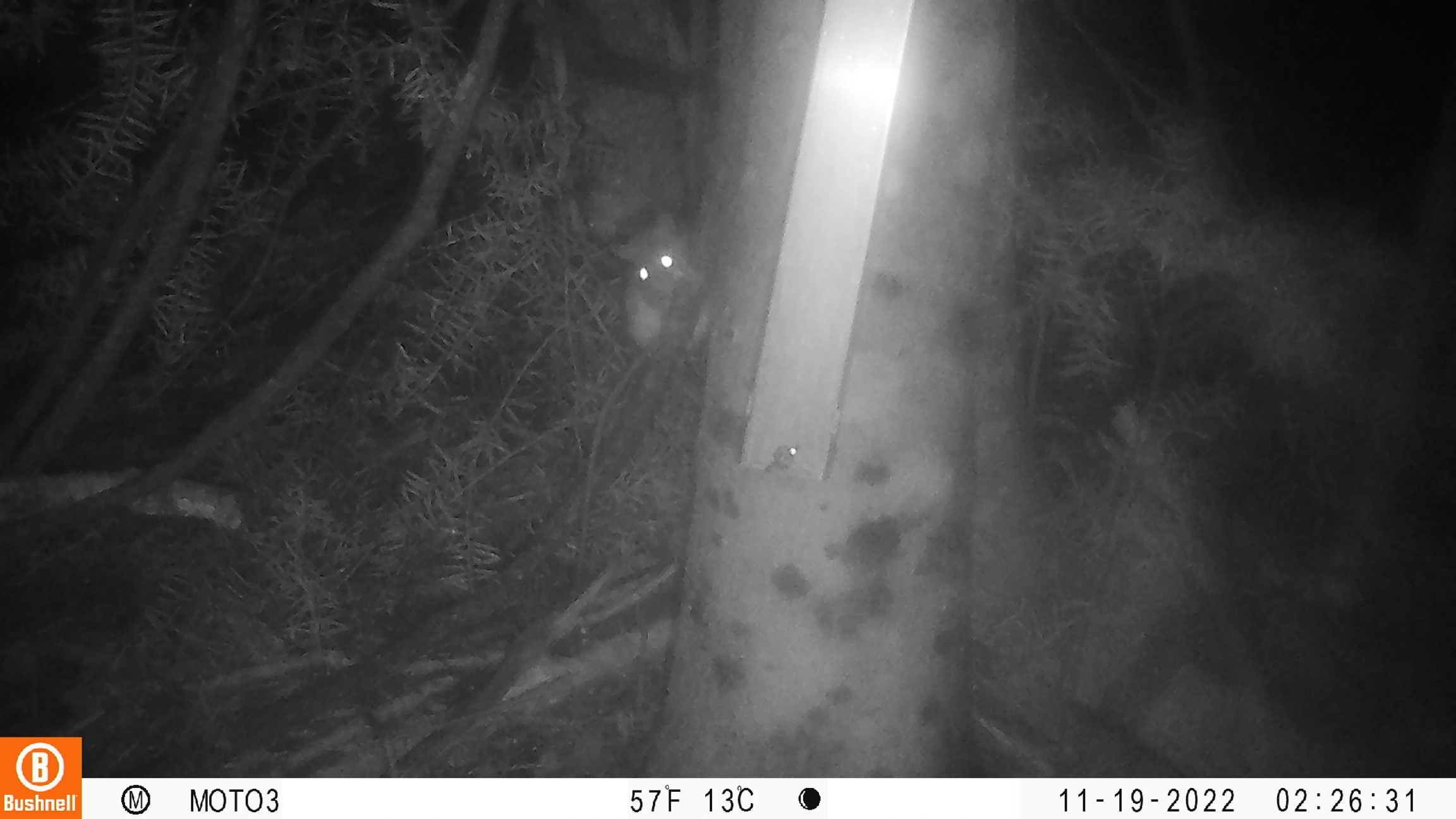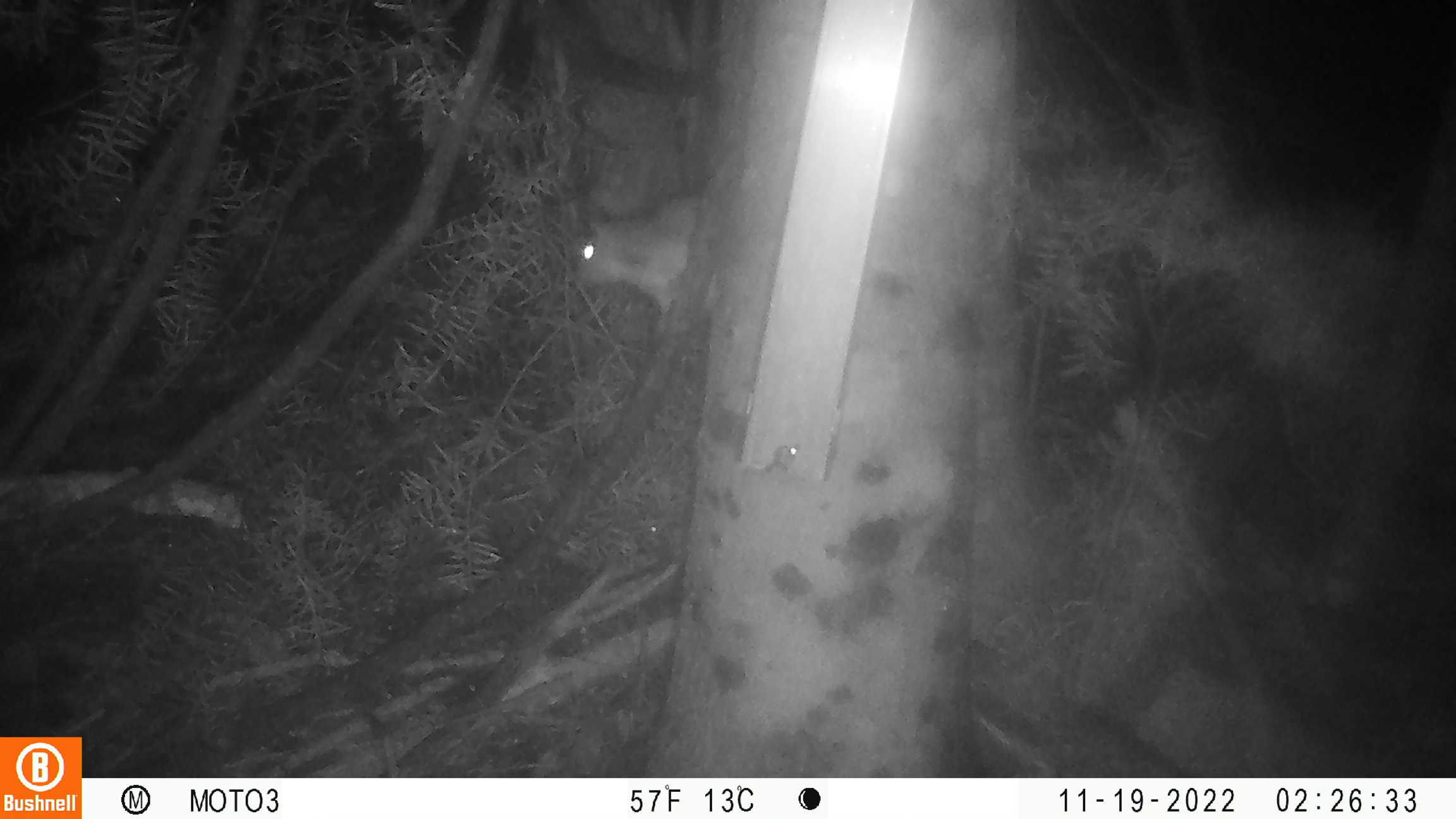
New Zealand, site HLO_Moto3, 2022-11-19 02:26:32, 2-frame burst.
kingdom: Animalia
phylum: Chordata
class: Mammalia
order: Rodentia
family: Muridae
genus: Rattus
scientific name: Rattus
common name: rat